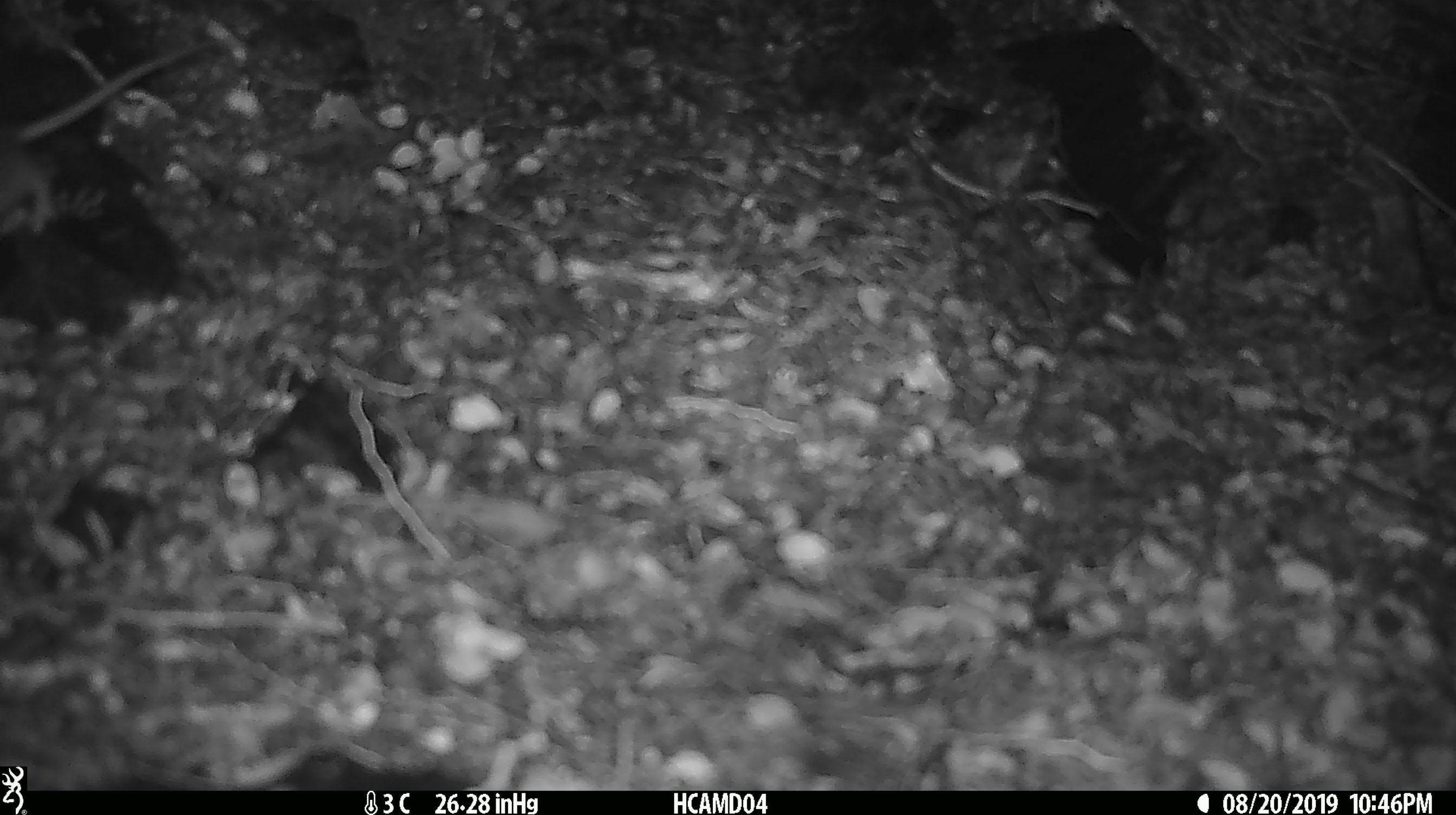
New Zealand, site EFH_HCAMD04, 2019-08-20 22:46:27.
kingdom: Animalia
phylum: Chordata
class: Mammalia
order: Rodentia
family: Muridae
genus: Mus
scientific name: Mus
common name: mouse